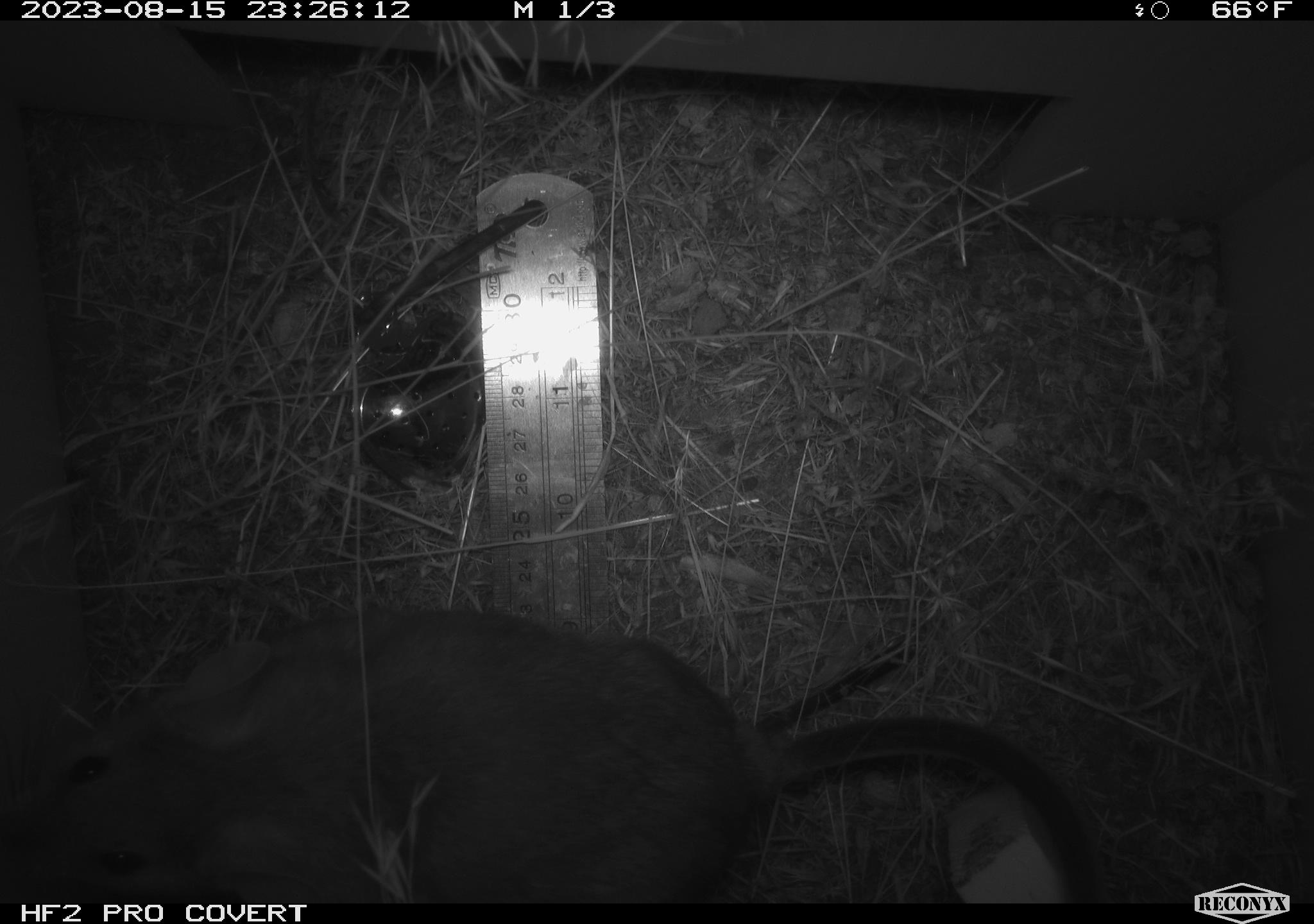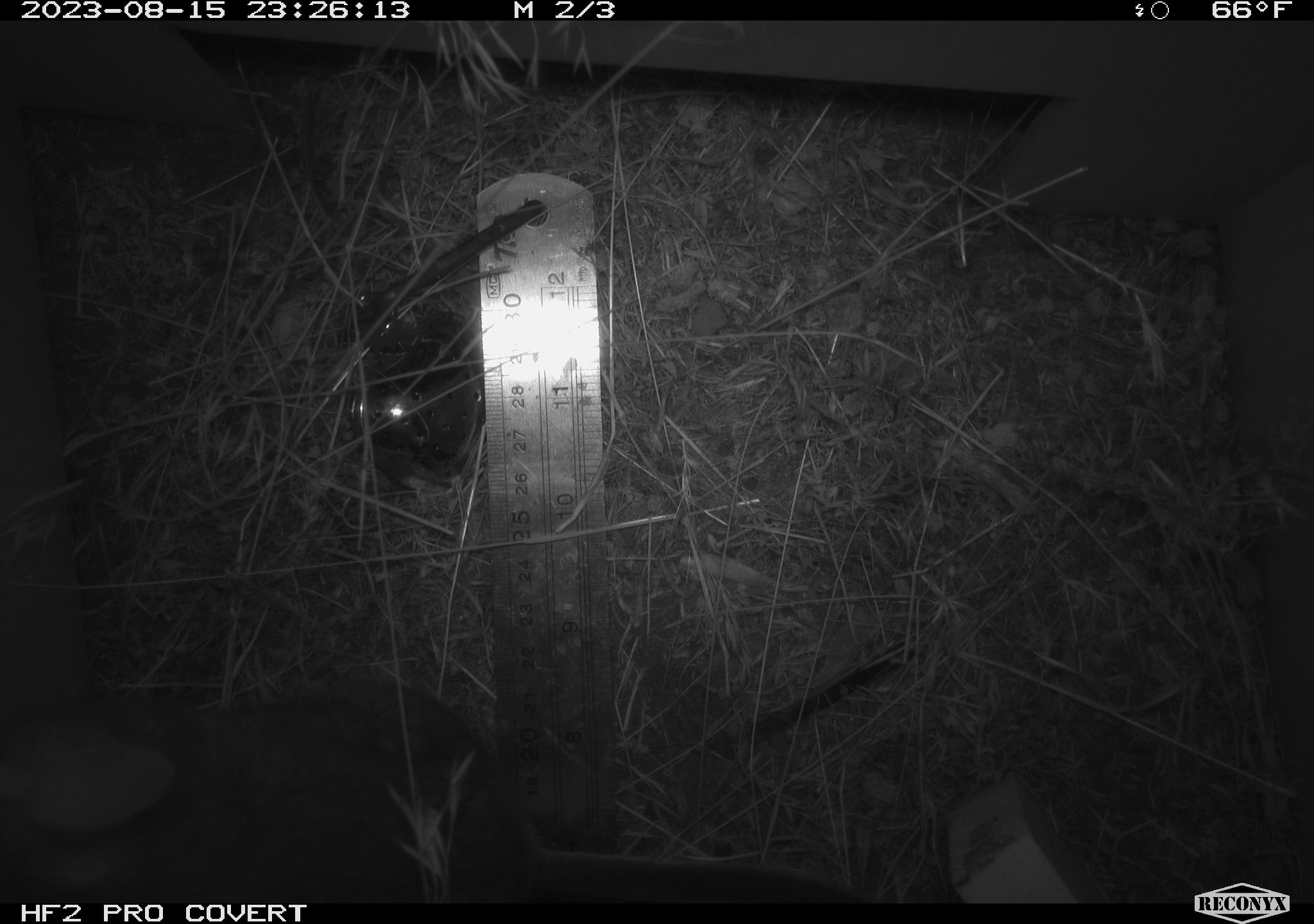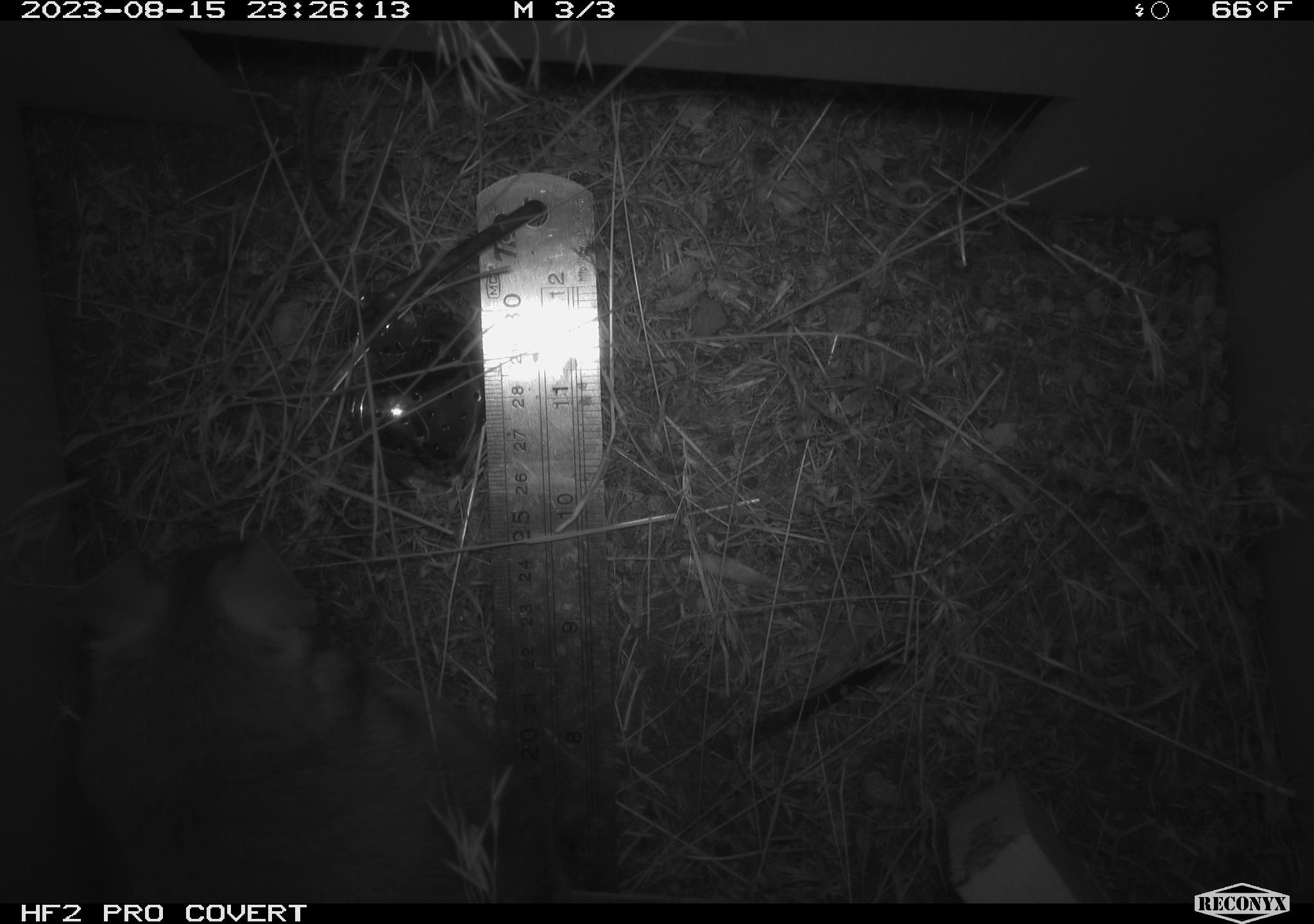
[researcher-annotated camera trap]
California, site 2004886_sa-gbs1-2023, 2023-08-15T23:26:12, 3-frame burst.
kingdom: Animalia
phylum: Chordata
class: Mammalia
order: Rodentia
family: Cricetidae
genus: Neotoma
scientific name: Neotoma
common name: pack rat or woodrat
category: neotoma species